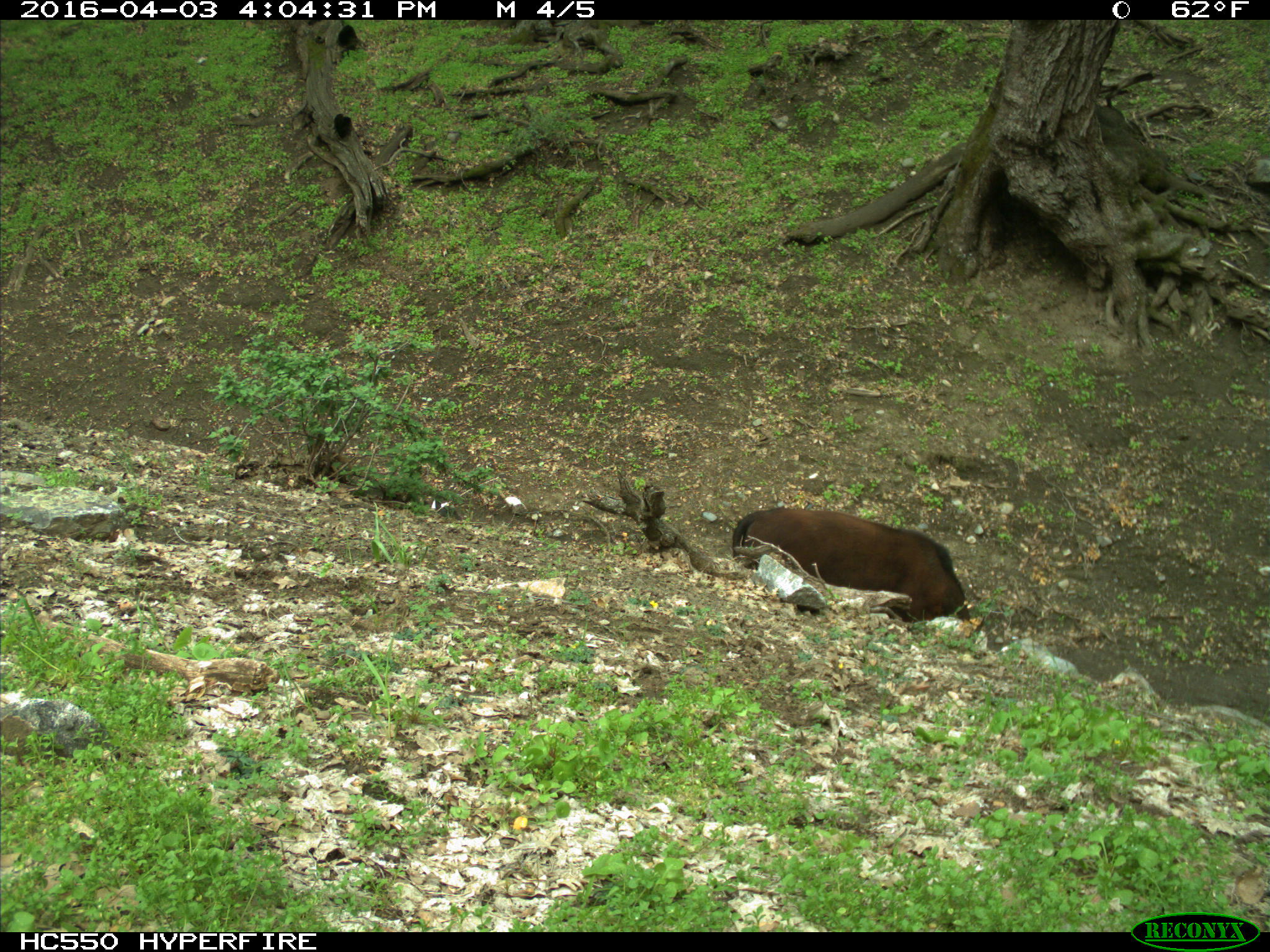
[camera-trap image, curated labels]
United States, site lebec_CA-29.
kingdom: Animalia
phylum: Chordata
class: Mammalia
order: Artiodactyla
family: Bovidae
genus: Bos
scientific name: Bos taurus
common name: domestic cow